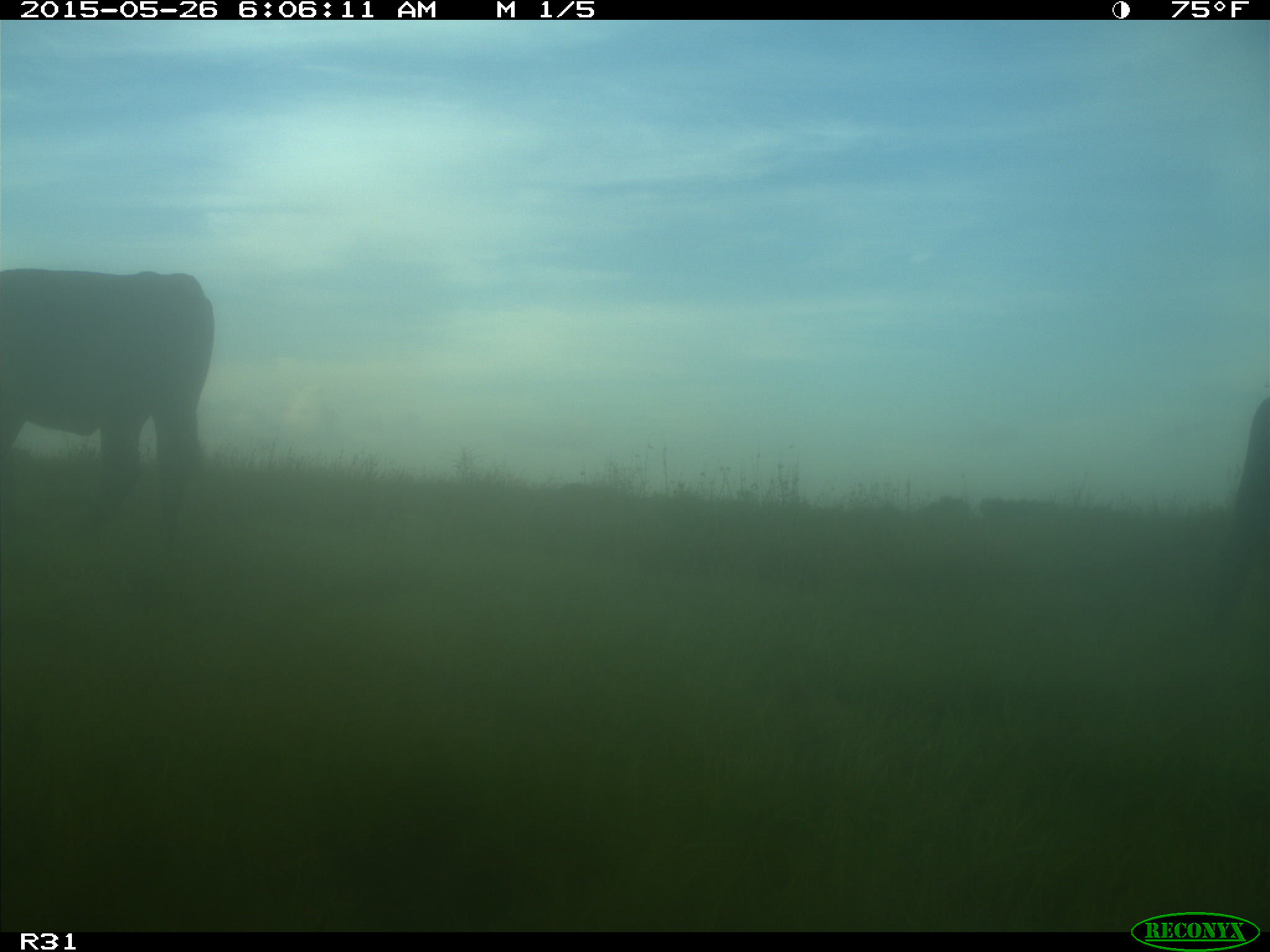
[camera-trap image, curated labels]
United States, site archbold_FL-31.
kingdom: Animalia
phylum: Chordata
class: Mammalia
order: Artiodactyla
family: Bovidae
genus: Bos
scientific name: Bos taurus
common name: domestic cow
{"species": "Bos taurus (domestic cow)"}